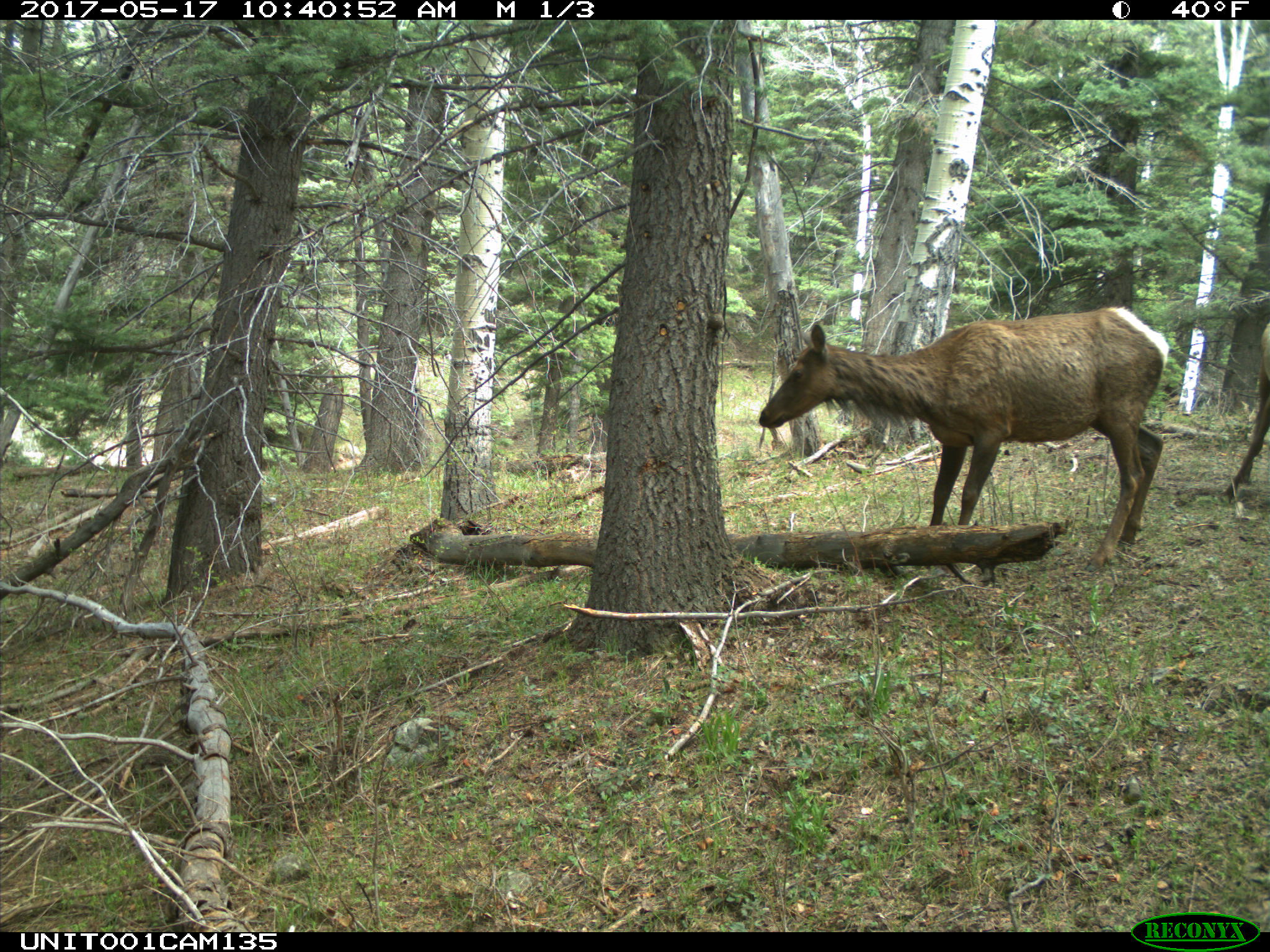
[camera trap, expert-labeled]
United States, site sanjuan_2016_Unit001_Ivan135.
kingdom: Animalia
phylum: Chordata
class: Mammalia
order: Artiodactyla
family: Cervidae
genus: Cervus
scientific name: Cervus elaphus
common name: red deer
Cervus elaphus (red deer).